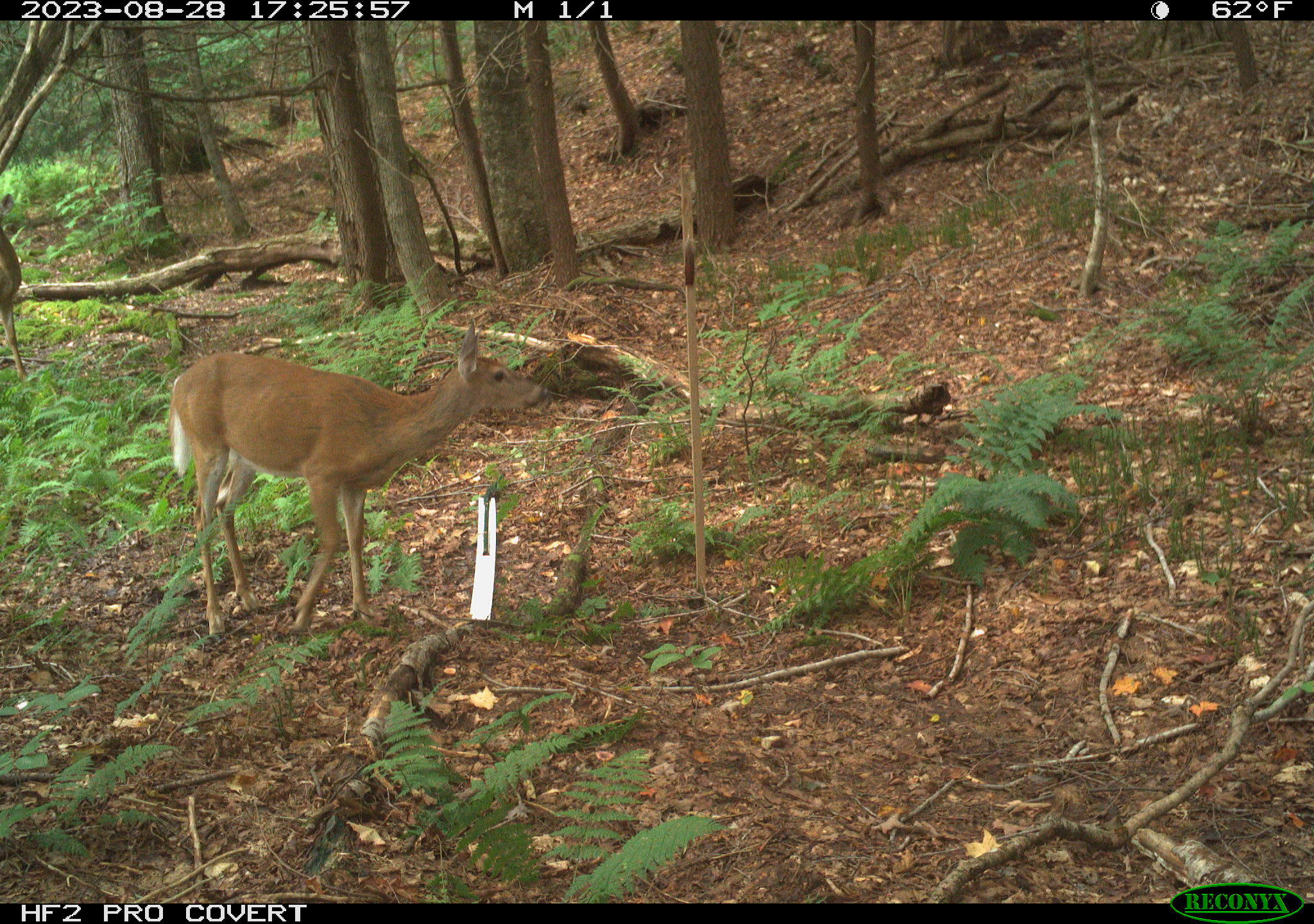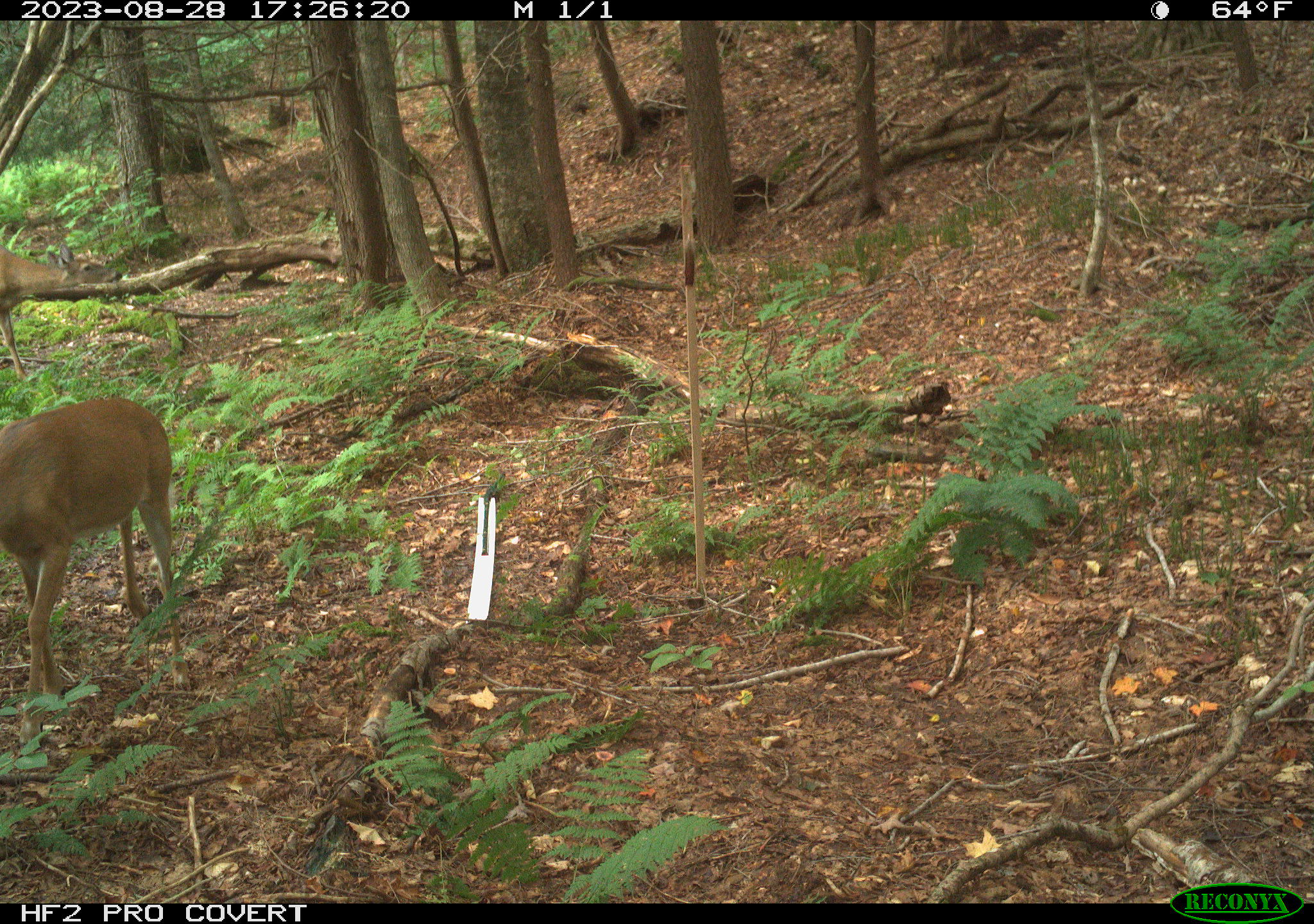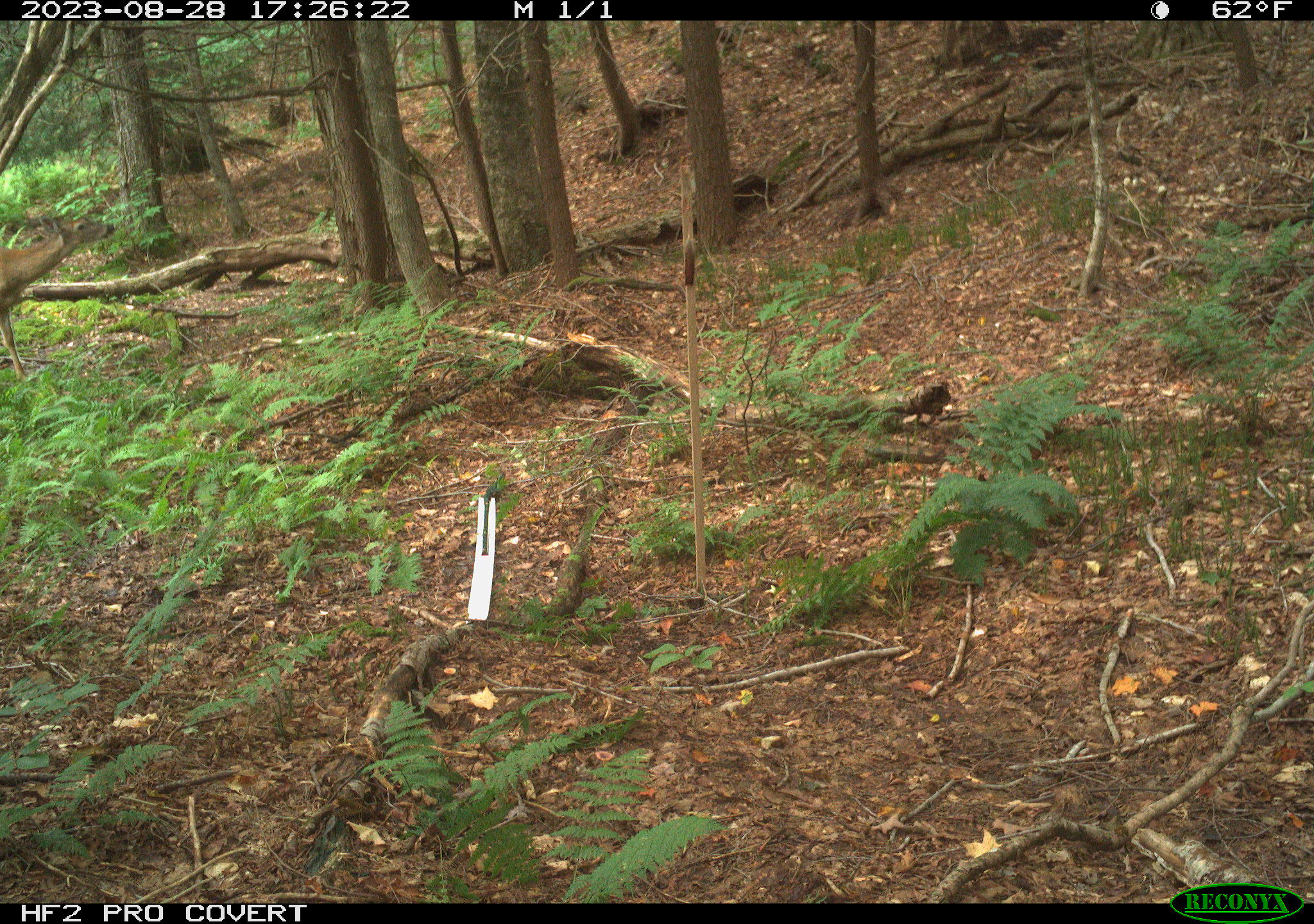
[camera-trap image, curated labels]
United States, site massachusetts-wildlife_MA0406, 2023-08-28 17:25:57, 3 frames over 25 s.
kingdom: Animalia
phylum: Chordata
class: Mammalia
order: Artiodactyla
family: Cervidae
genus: Odocoileus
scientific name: Odocoileus virginianus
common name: white-tailed deer